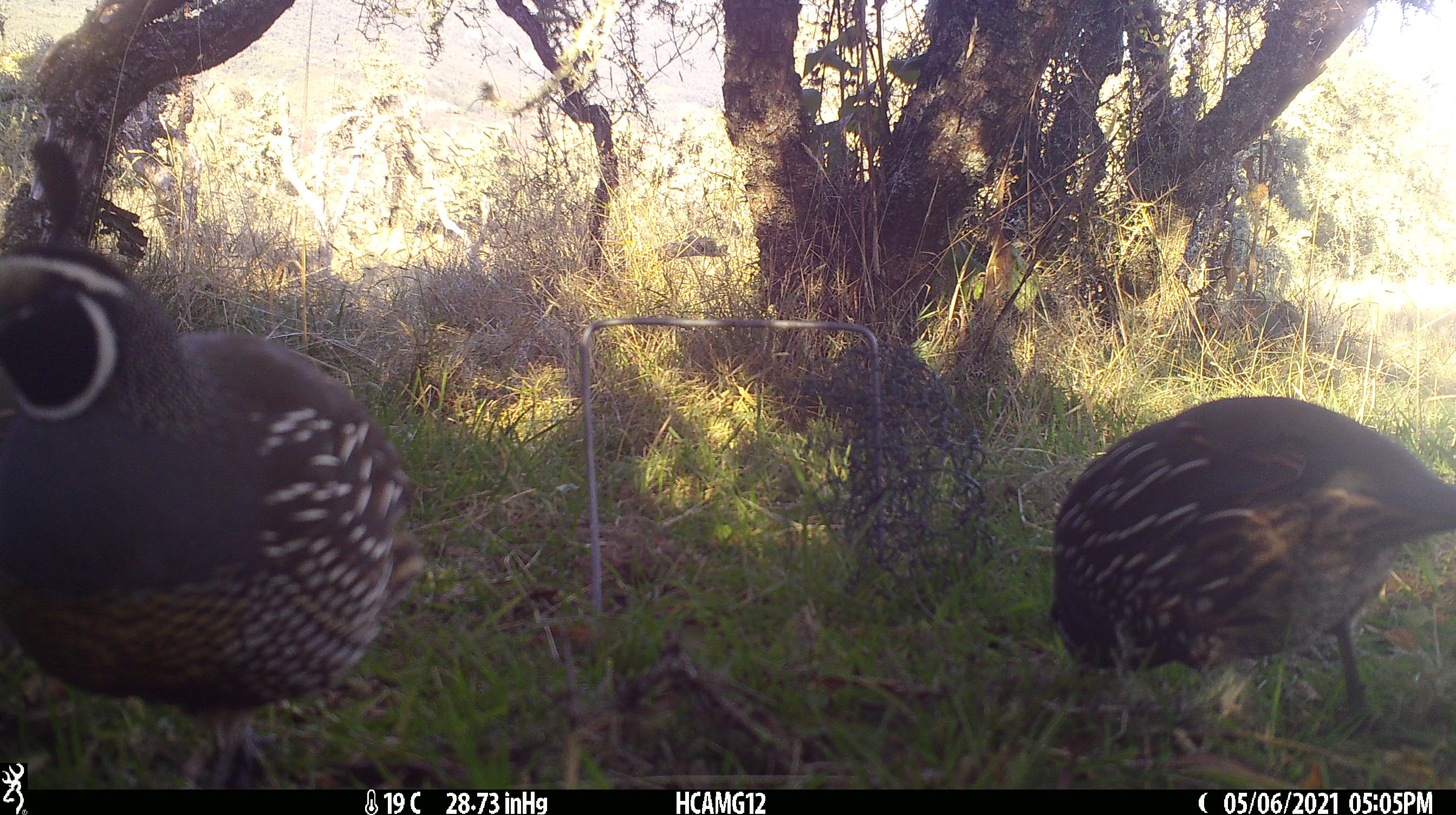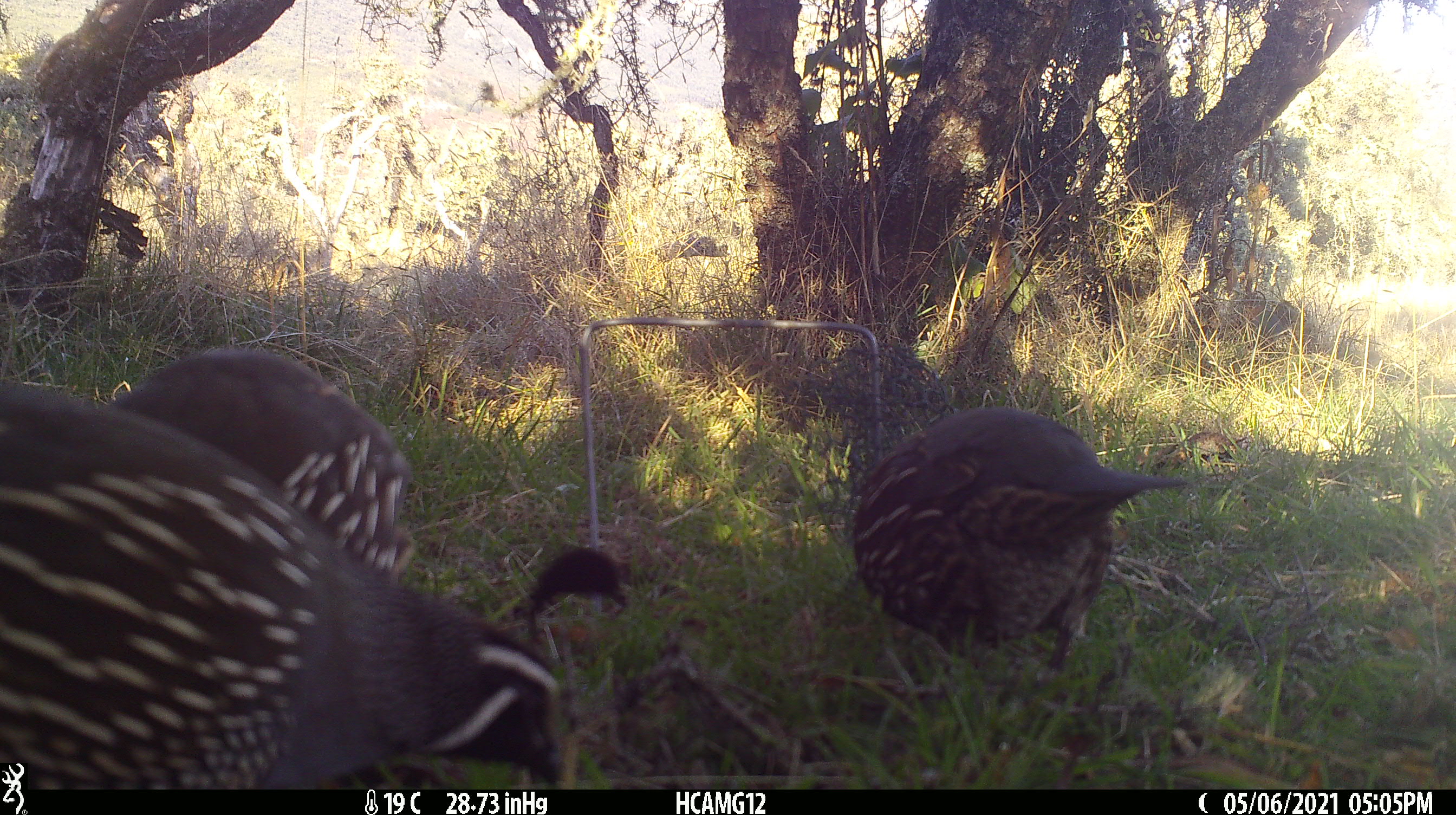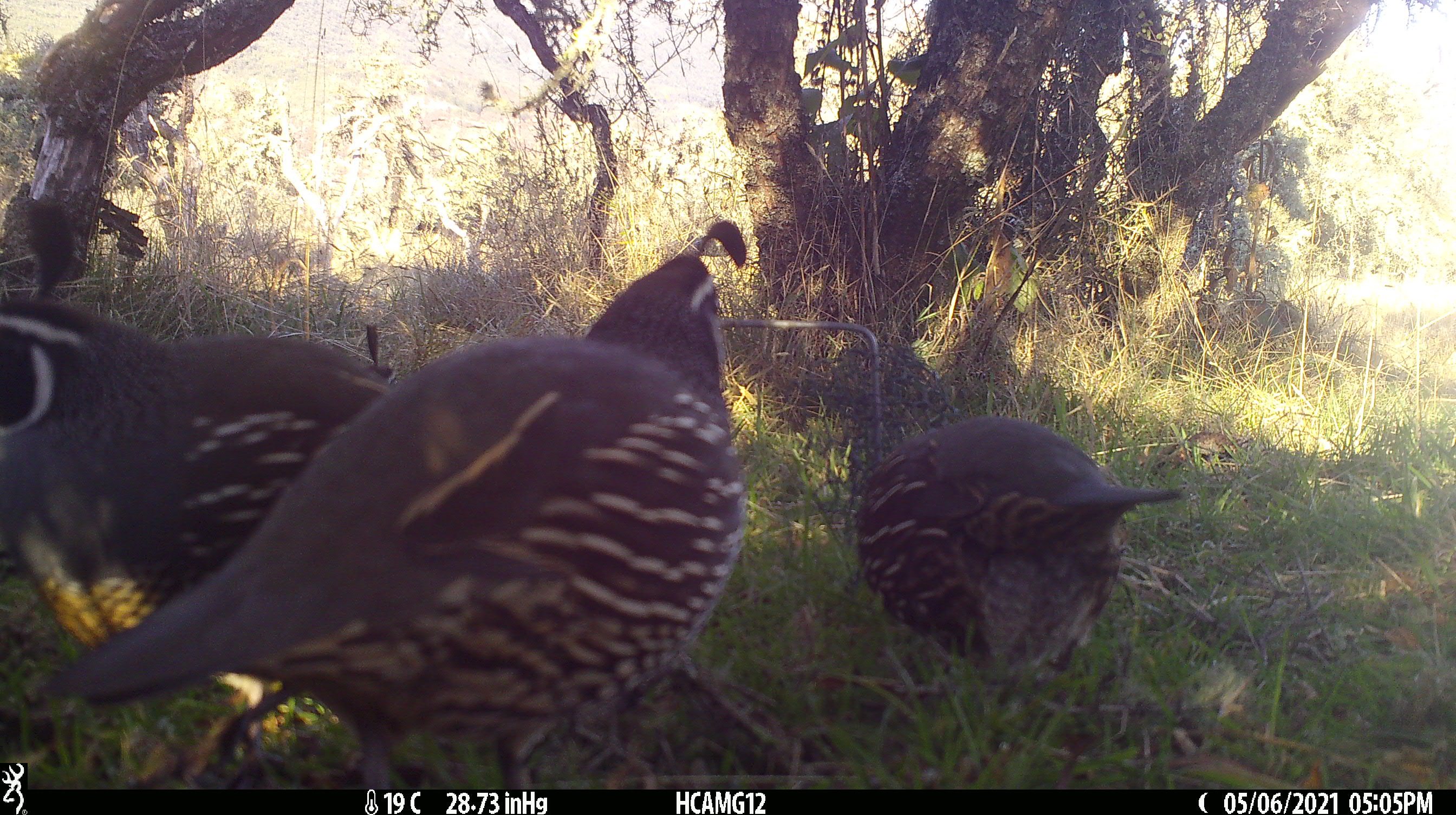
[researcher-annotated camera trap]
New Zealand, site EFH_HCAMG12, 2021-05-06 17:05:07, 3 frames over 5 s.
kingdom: Animalia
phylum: Chordata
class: Aves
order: Galliformes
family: Odontophoridae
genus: Callipepla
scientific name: Callipepla californica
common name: california quail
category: quail california